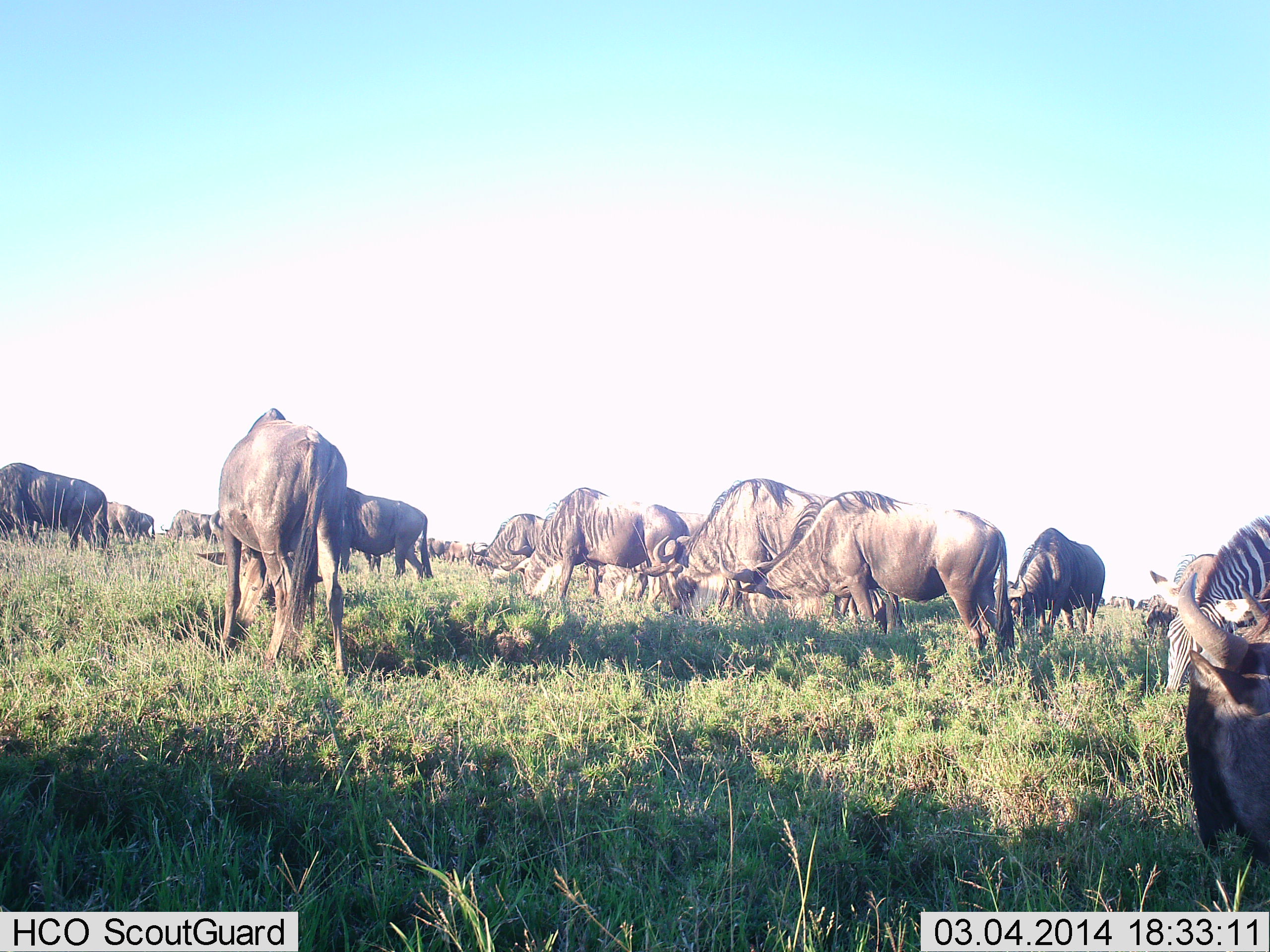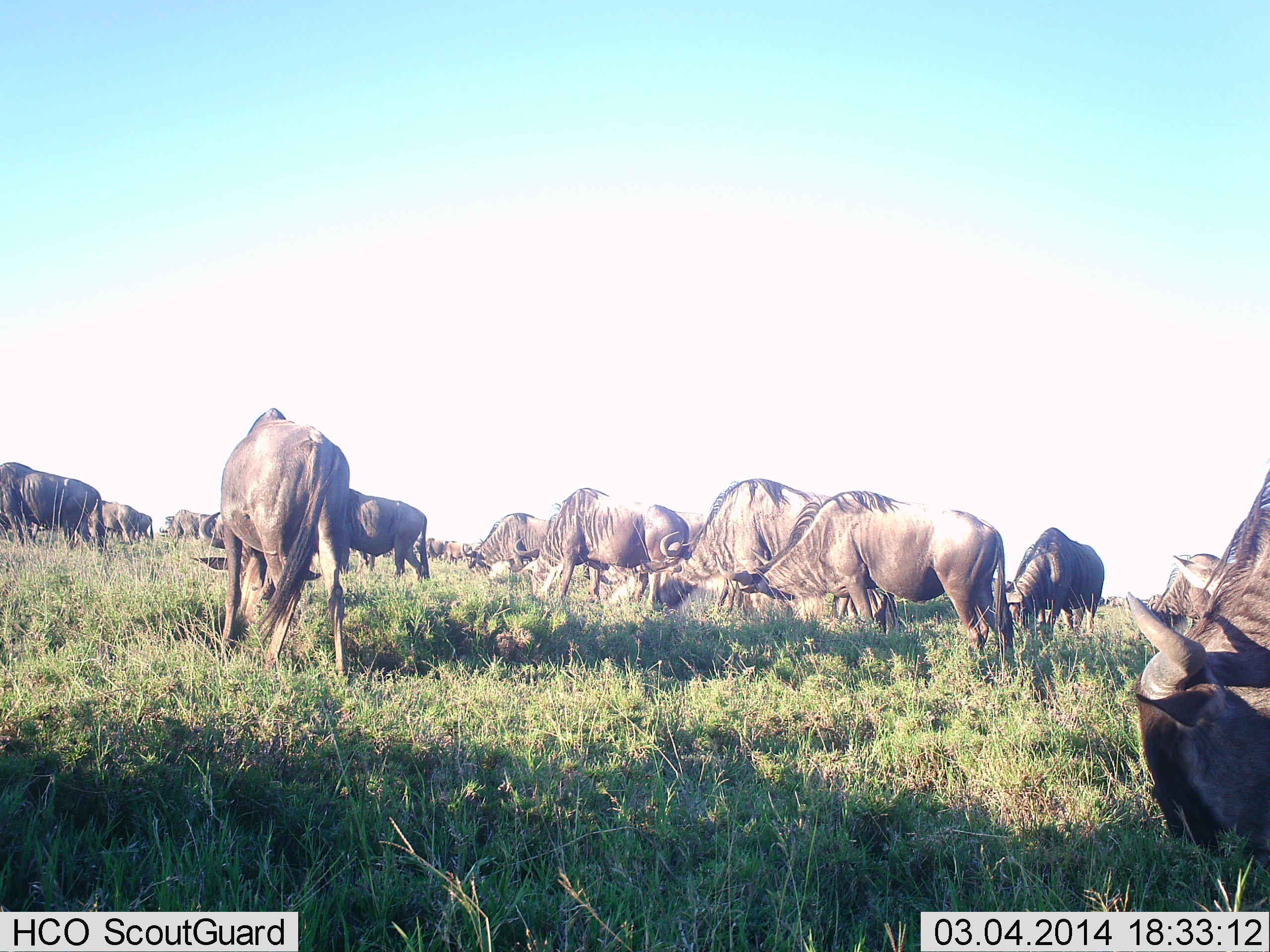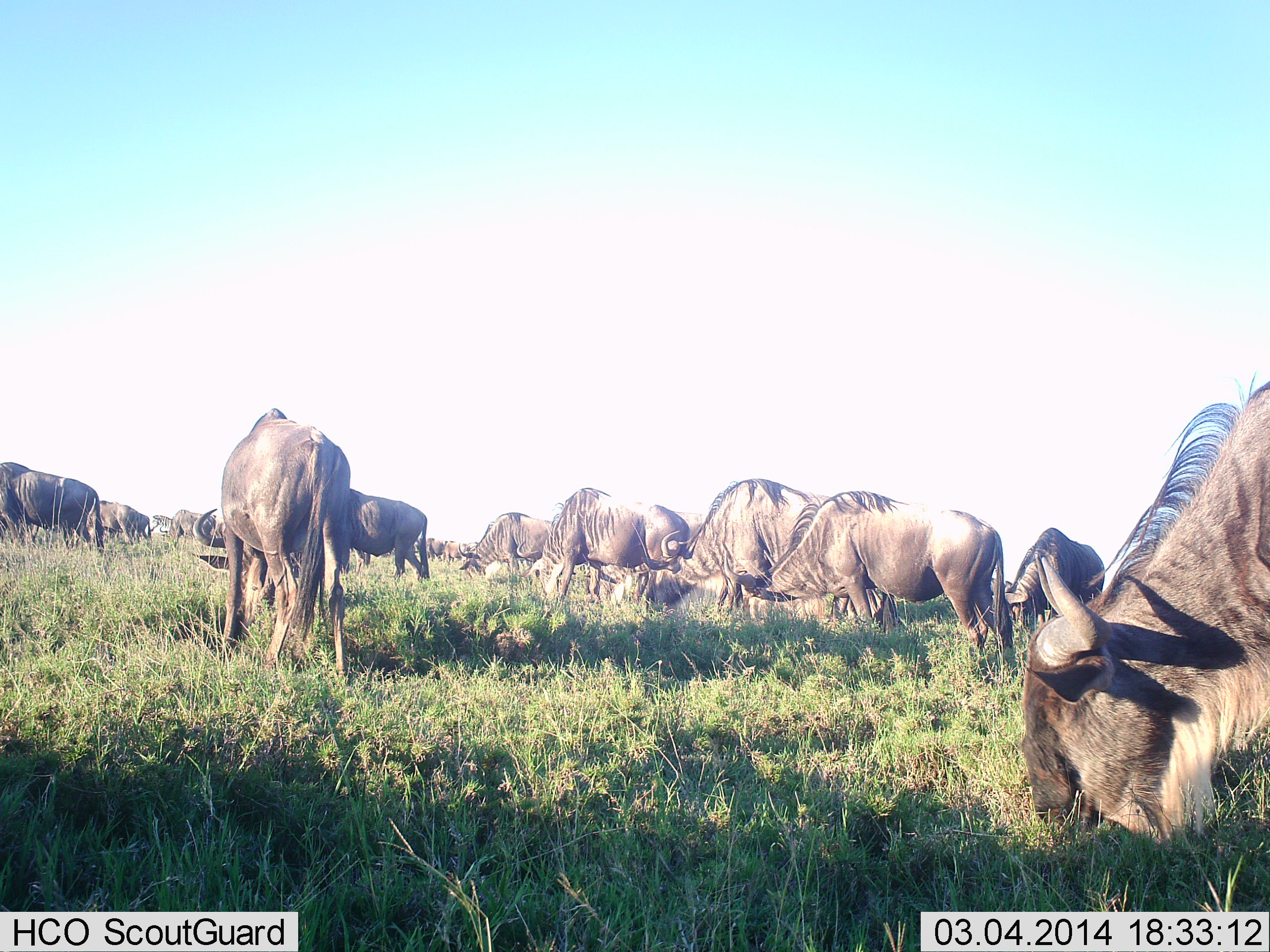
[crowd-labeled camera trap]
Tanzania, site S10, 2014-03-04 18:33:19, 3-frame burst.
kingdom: Animalia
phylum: Chordata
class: Mammalia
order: Artiodactyla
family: Bovidae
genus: Connochaetes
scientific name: Connochaetes taurinus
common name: blue wildebeest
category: wildebeest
Wildebeest (blue wildebeest) (Connochaetes taurinus), count 11-50. Behavior (volunteer vote fractions): standing 17%, resting 0%, moving 17%, interacting 0%. Young present (vote fraction): 0%. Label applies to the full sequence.